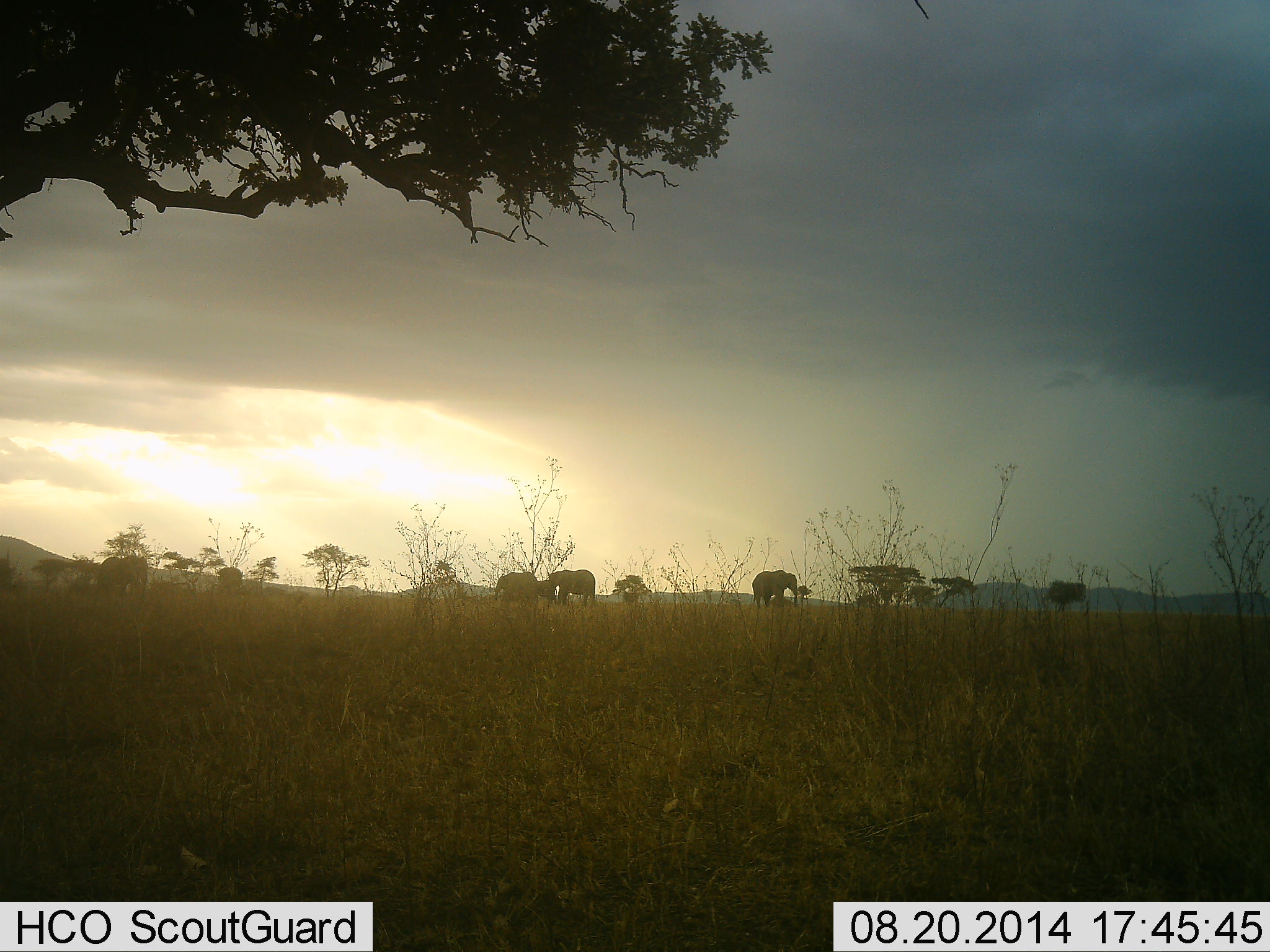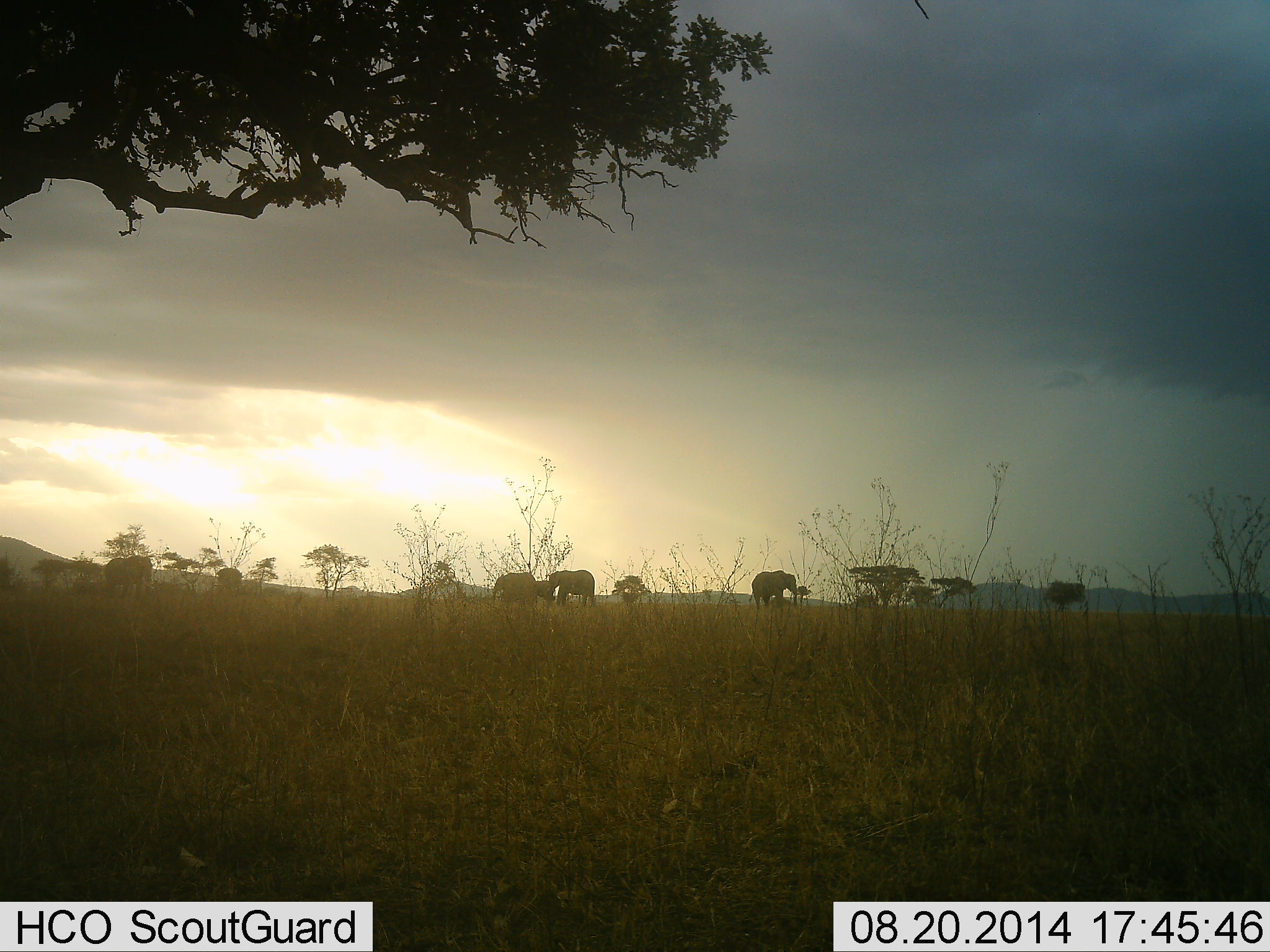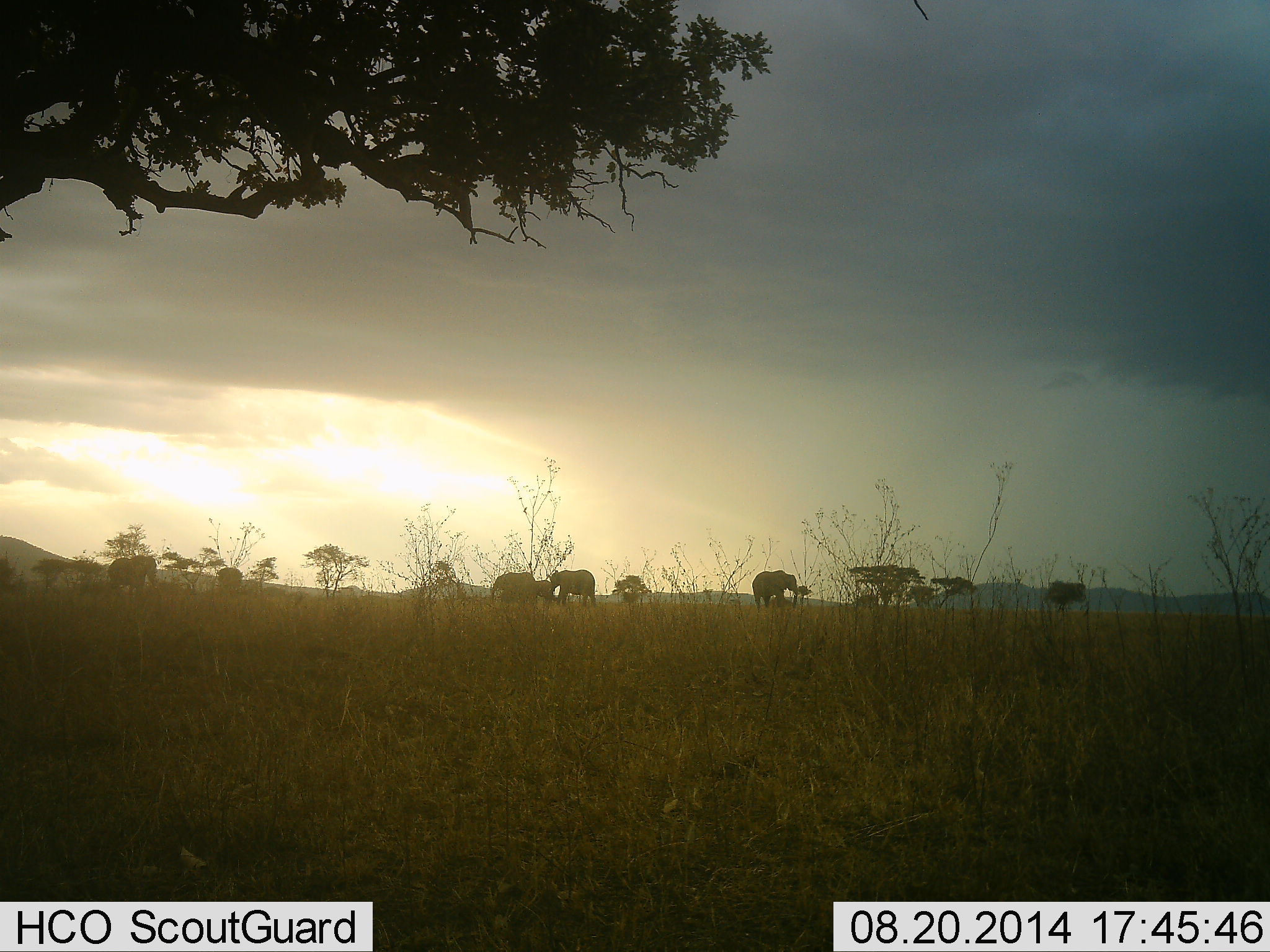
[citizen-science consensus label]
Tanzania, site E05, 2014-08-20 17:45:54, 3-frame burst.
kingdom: Animalia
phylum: Chordata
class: Mammalia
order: Proboscidea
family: Elephantidae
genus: Loxodonta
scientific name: Loxodonta africana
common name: african bush elephant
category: elephant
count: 6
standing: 91%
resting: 0%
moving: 27%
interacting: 0%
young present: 27%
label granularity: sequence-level